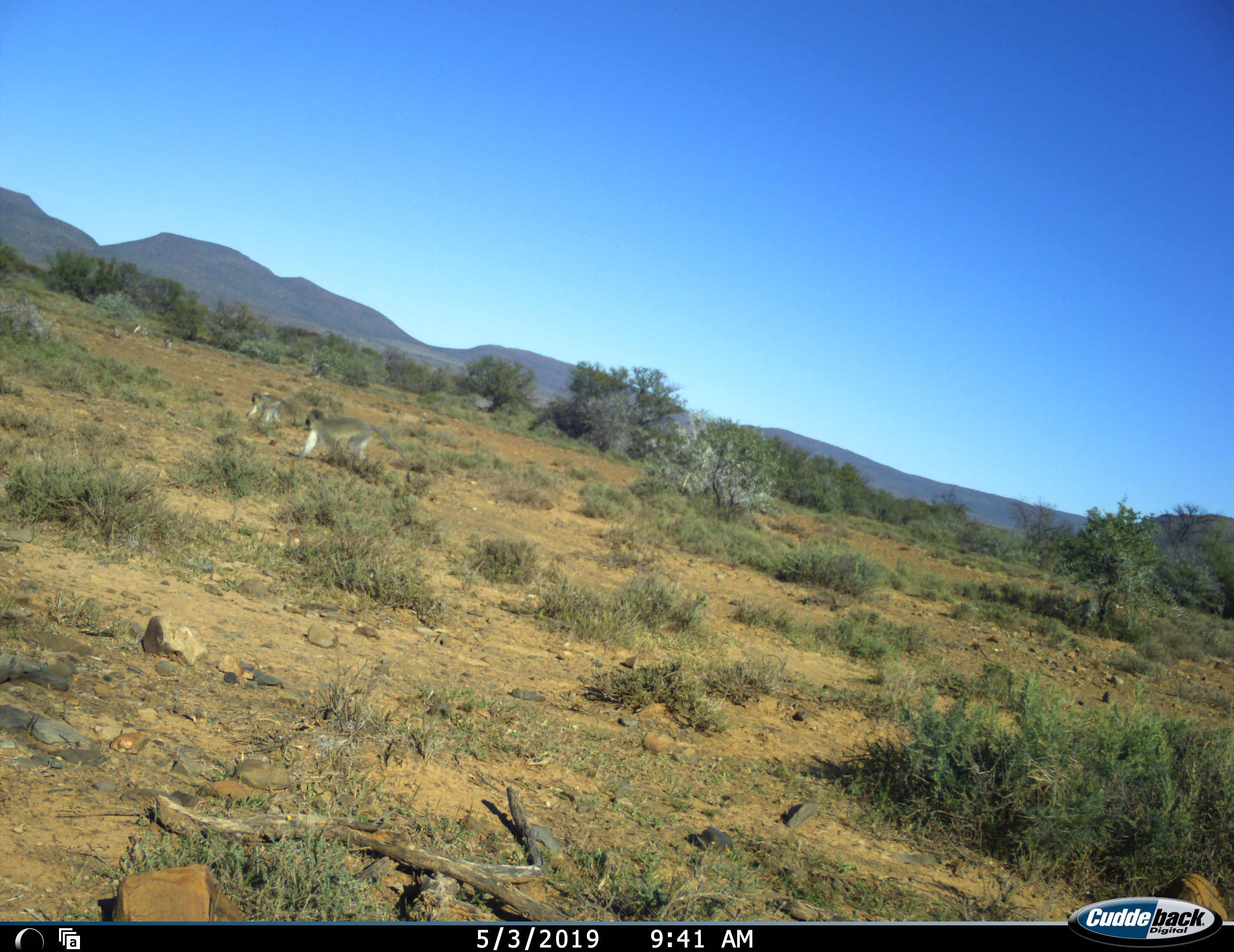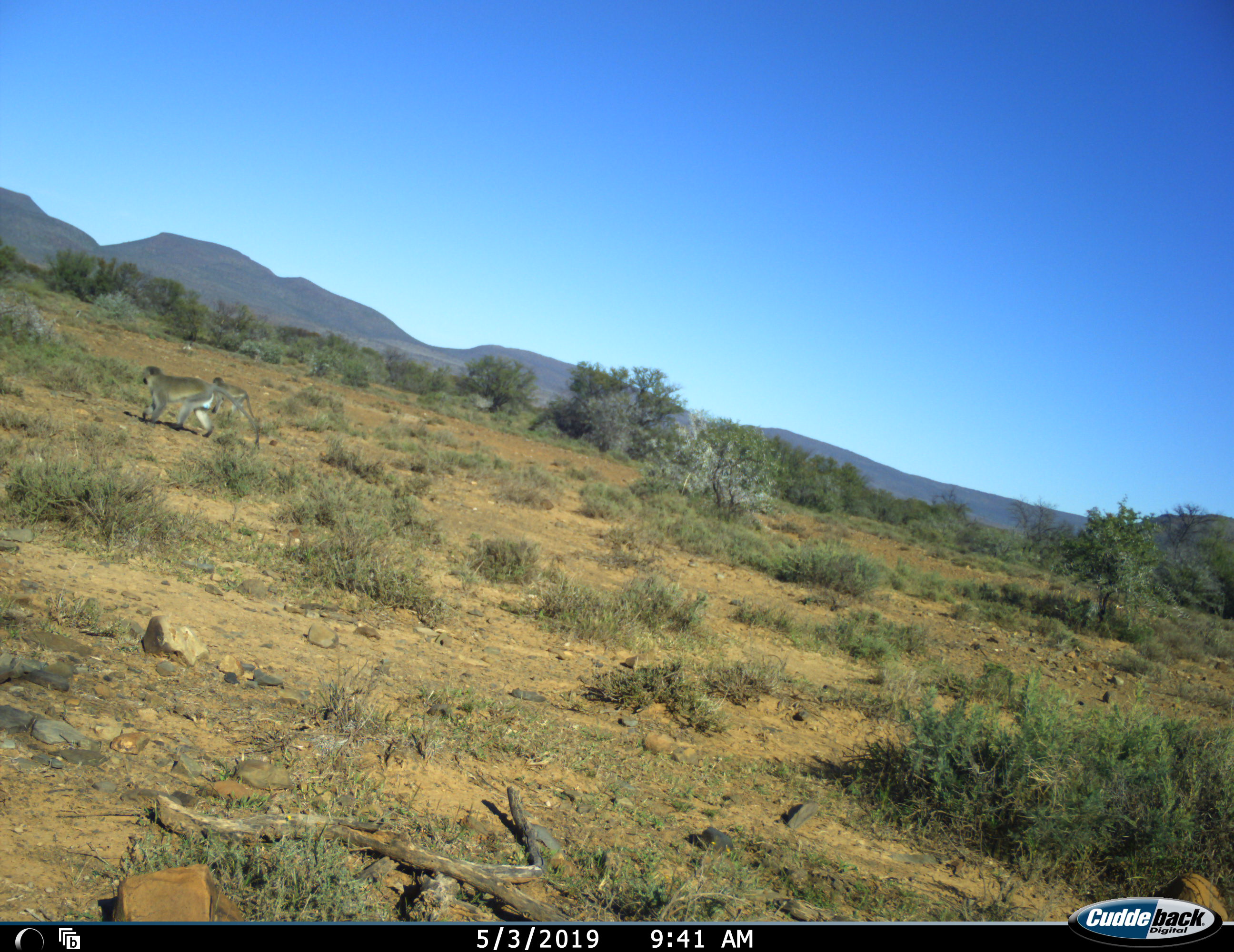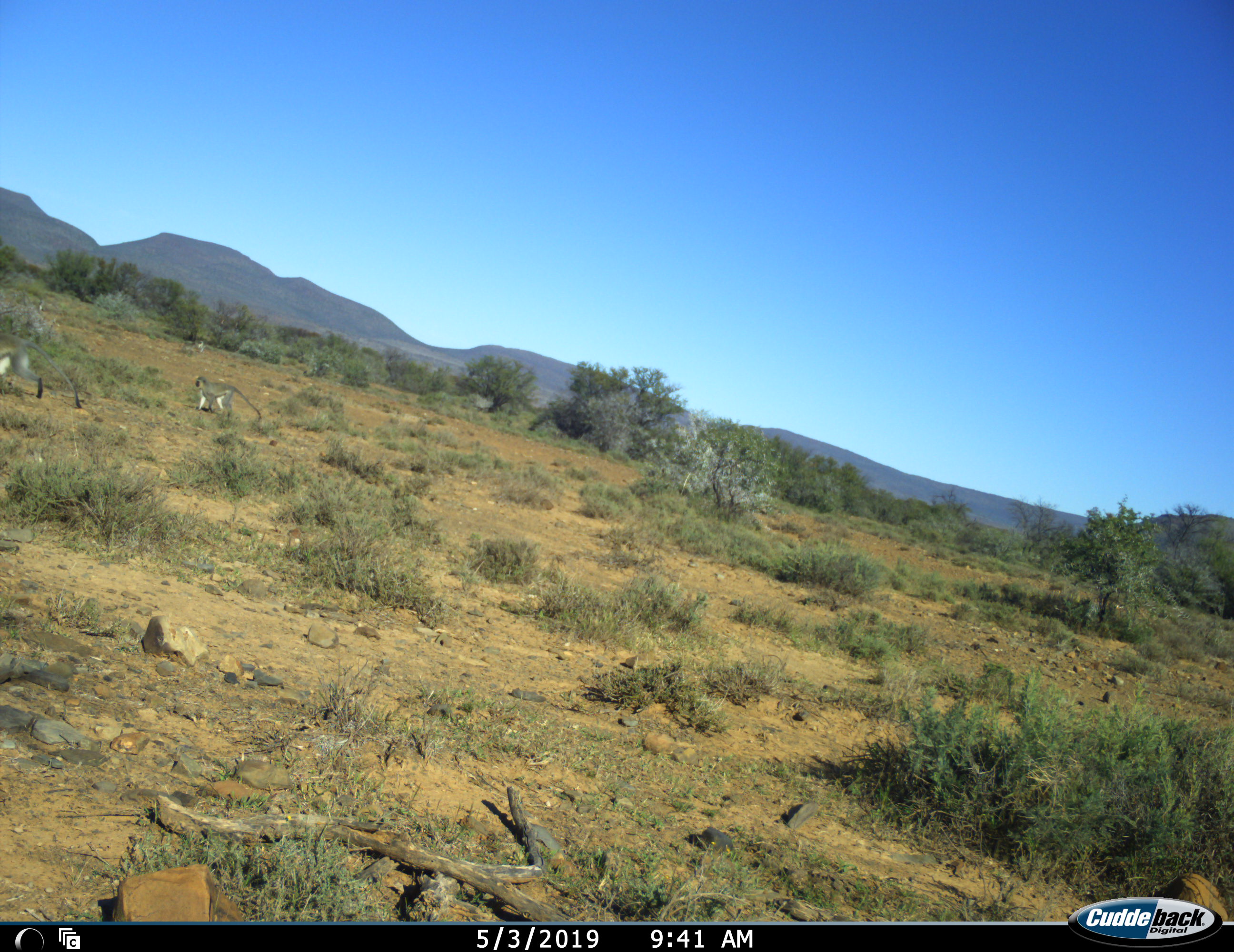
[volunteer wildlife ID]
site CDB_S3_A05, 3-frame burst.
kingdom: Animalia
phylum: Chordata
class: Mammalia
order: Primates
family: Cercopithecidae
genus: Chlorocebus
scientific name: Chlorocebus pygerythrus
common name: vervet monkey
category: monkeyvervet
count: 5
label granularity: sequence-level